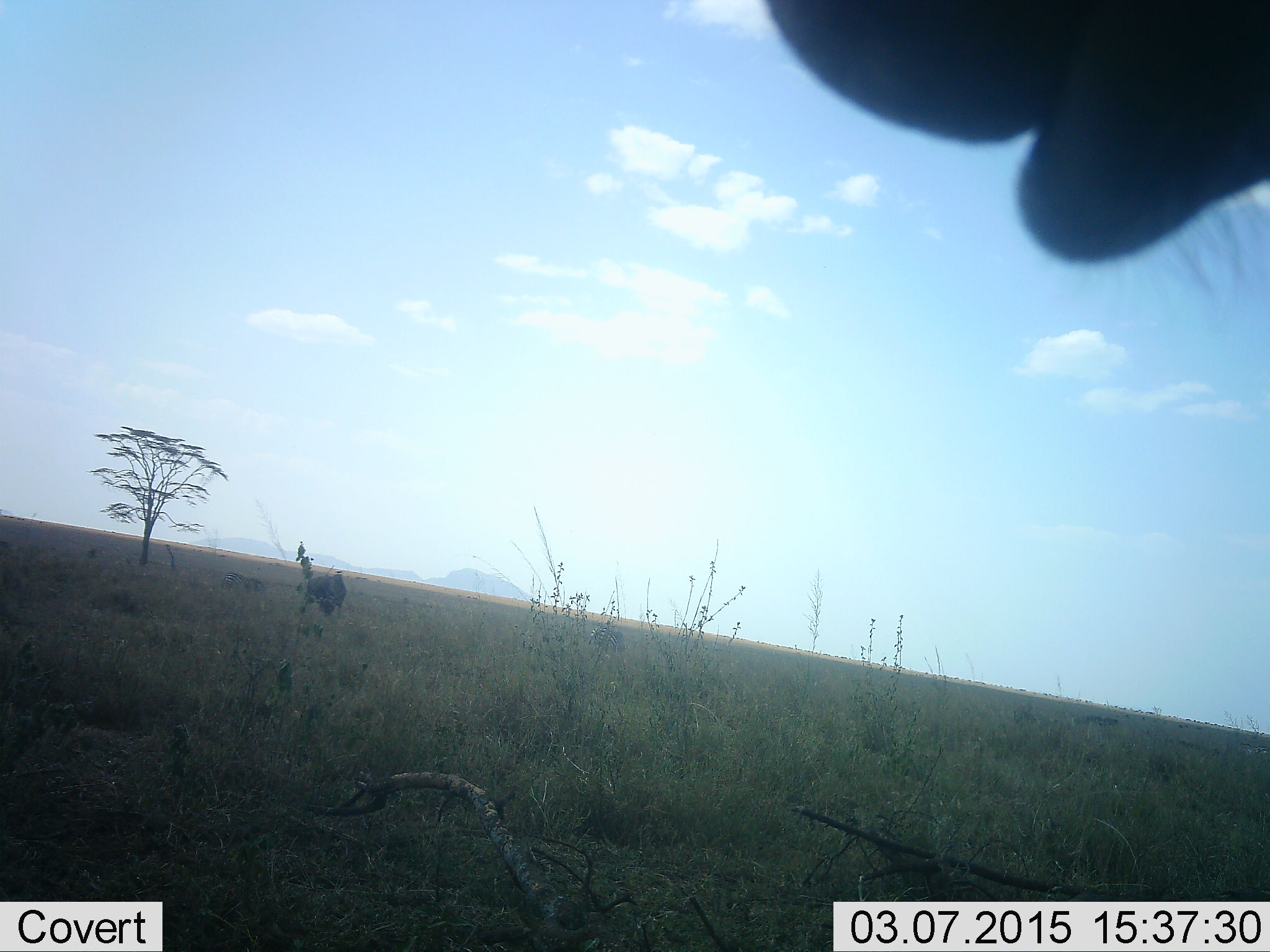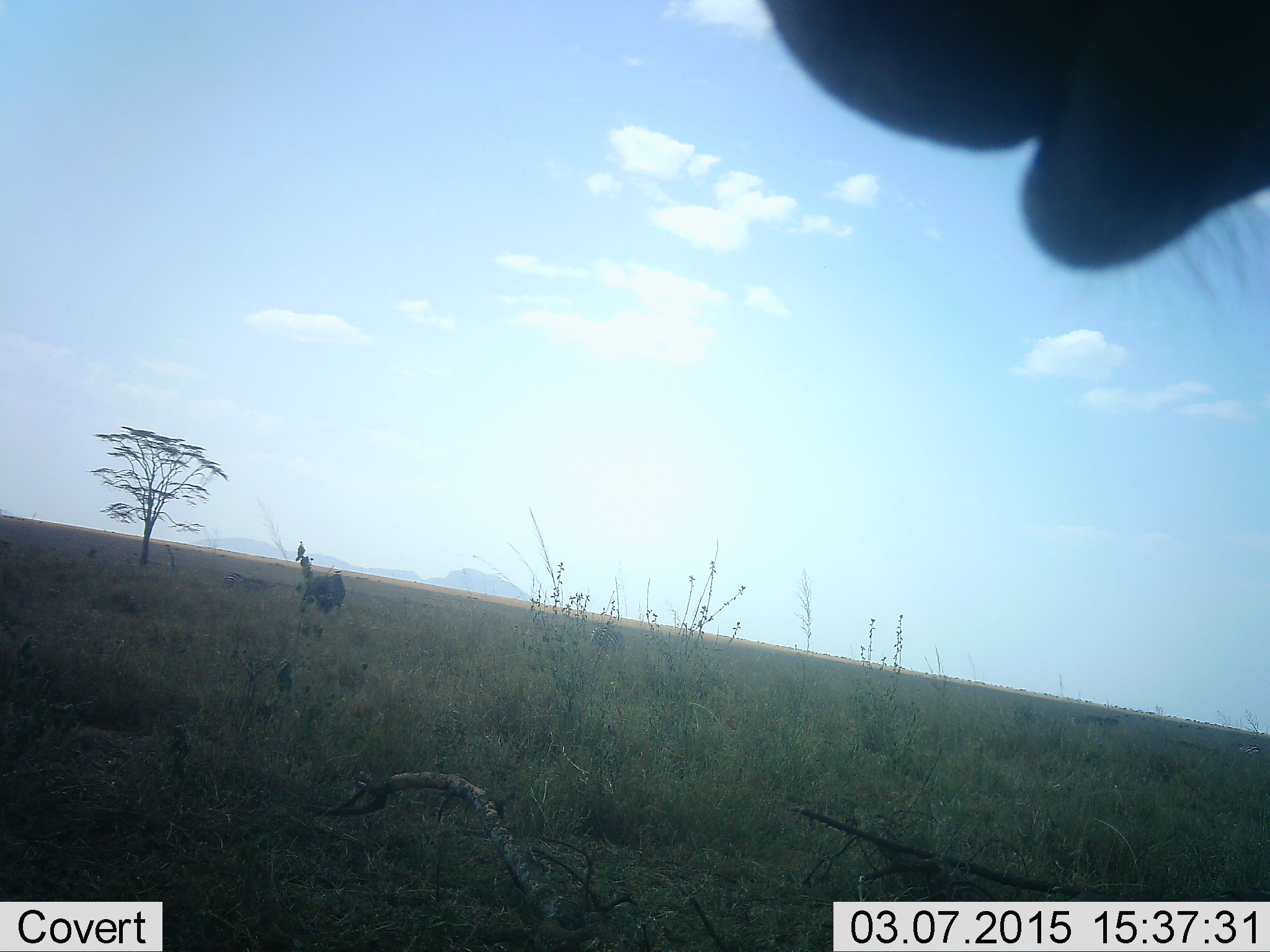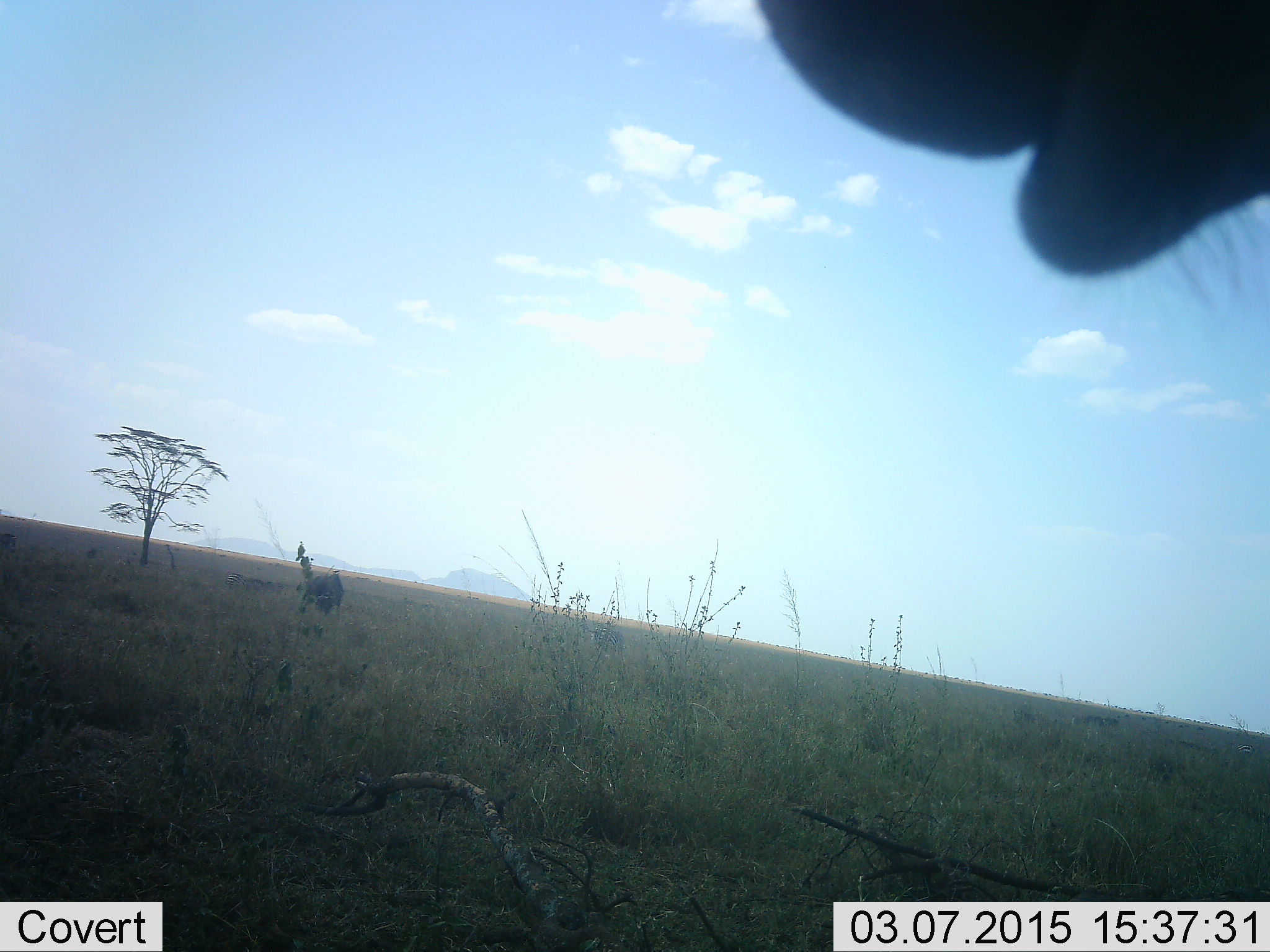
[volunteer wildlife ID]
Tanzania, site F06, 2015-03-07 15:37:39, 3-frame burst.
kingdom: Animalia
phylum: Chordata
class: Mammalia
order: Artiodactyla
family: Bovidae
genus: Connochaetes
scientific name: Connochaetes taurinus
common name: blue wildebeest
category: wildebeest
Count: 1.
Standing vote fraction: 100%.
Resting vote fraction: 0%.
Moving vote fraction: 0%.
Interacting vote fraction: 0%.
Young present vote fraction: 0%.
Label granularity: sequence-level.